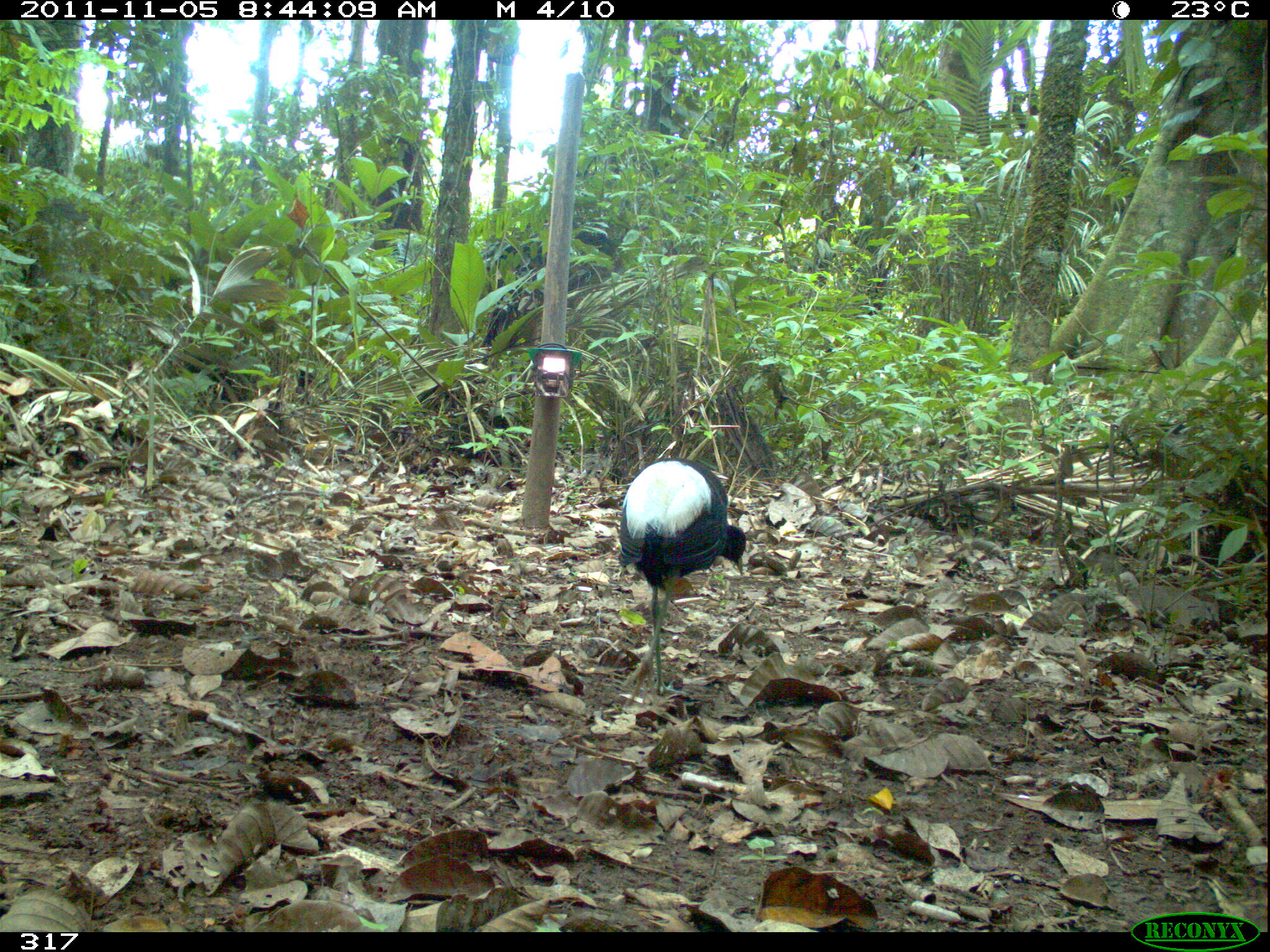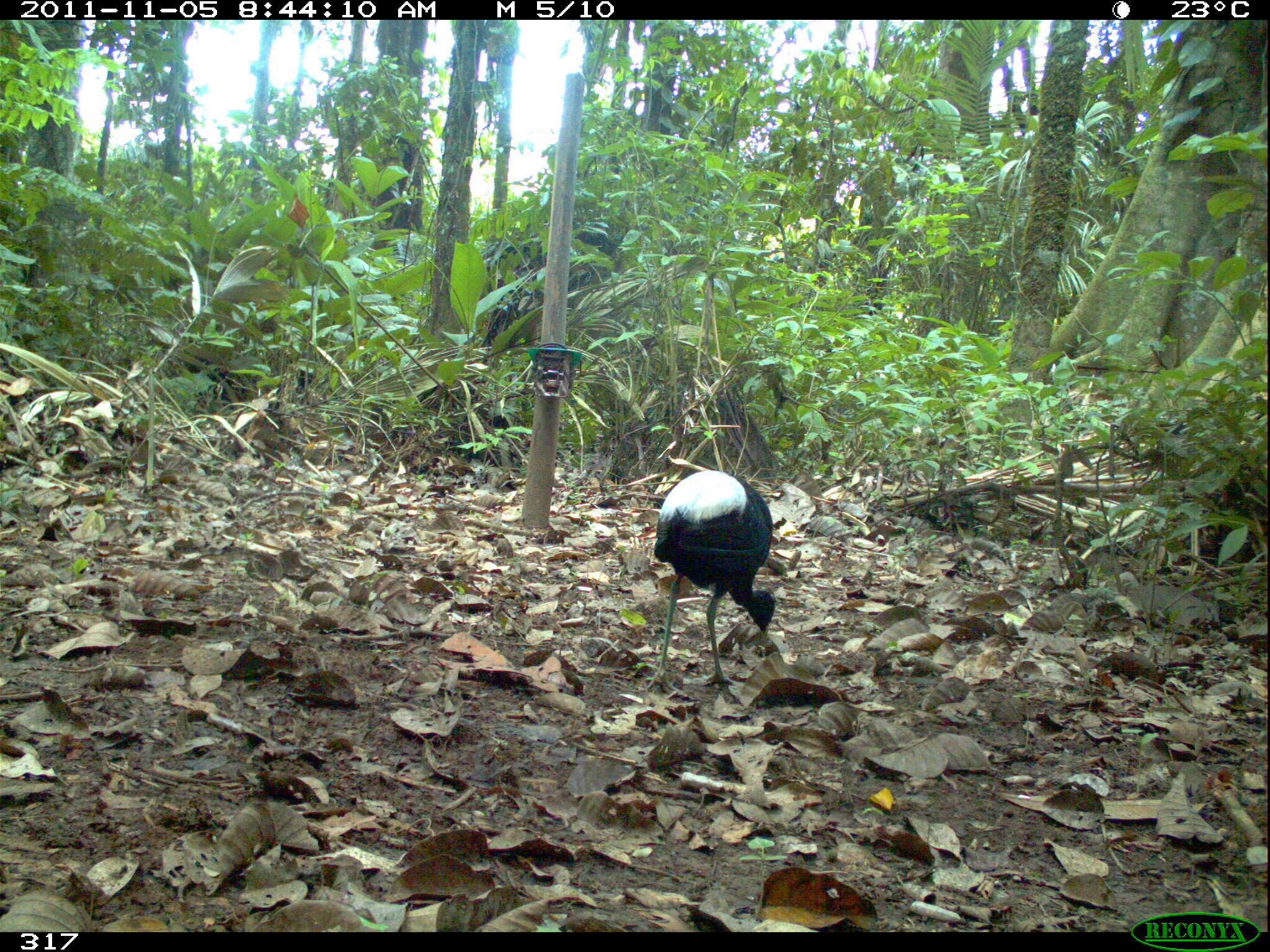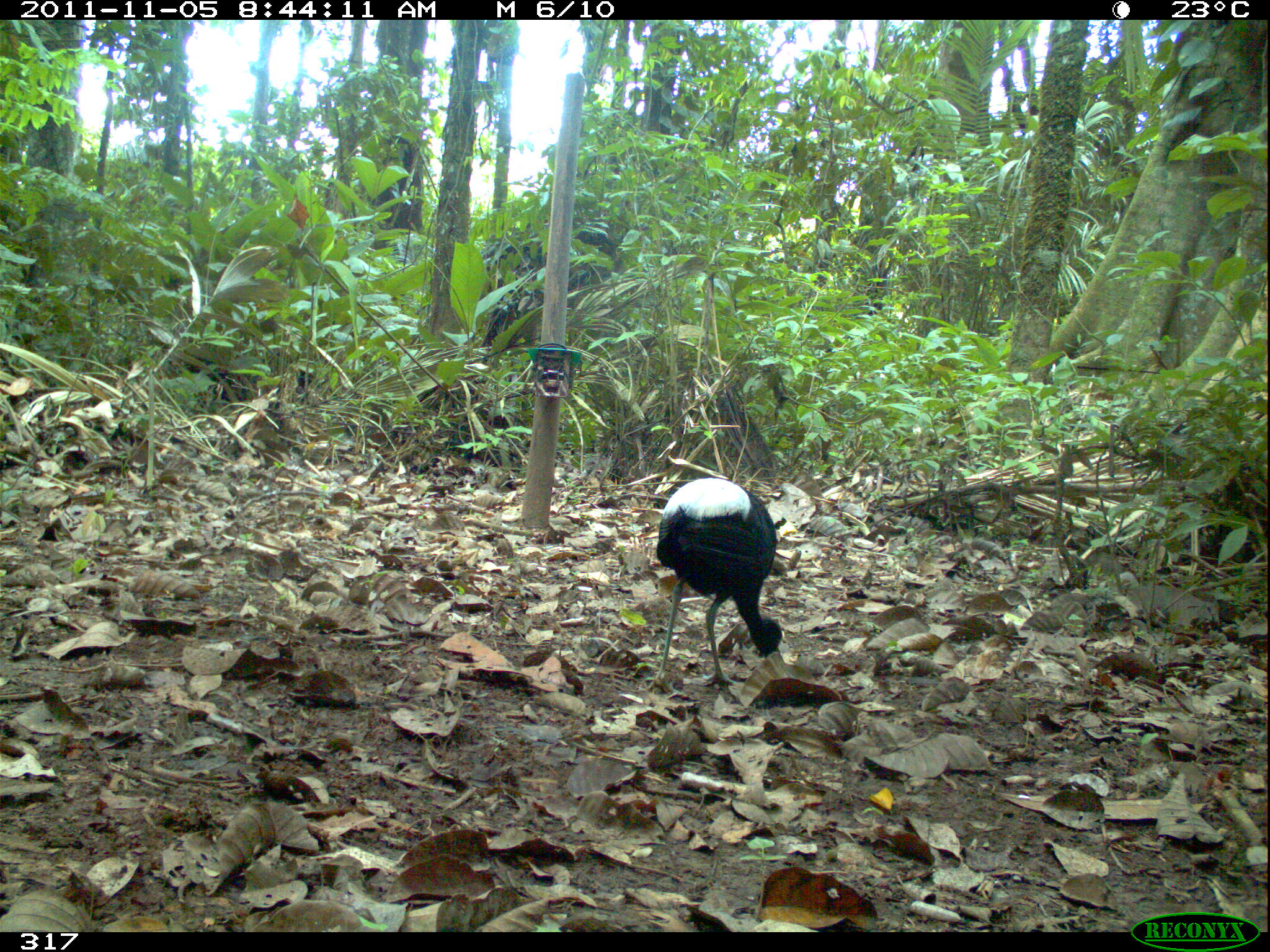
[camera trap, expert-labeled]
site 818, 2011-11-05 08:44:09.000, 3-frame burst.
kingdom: Animalia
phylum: Chordata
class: Aves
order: Gruiformes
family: Psophiidae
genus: Psophia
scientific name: Psophia leucoptera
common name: pale-winged trumpeter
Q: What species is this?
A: Psophia leucoptera (pale-winged trumpeter).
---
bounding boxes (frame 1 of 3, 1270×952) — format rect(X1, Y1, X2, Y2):
psophia leucoptera: rect(616, 456, 747, 709)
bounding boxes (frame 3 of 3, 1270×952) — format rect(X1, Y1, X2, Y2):
psophia leucoptera: rect(645, 476, 782, 698)